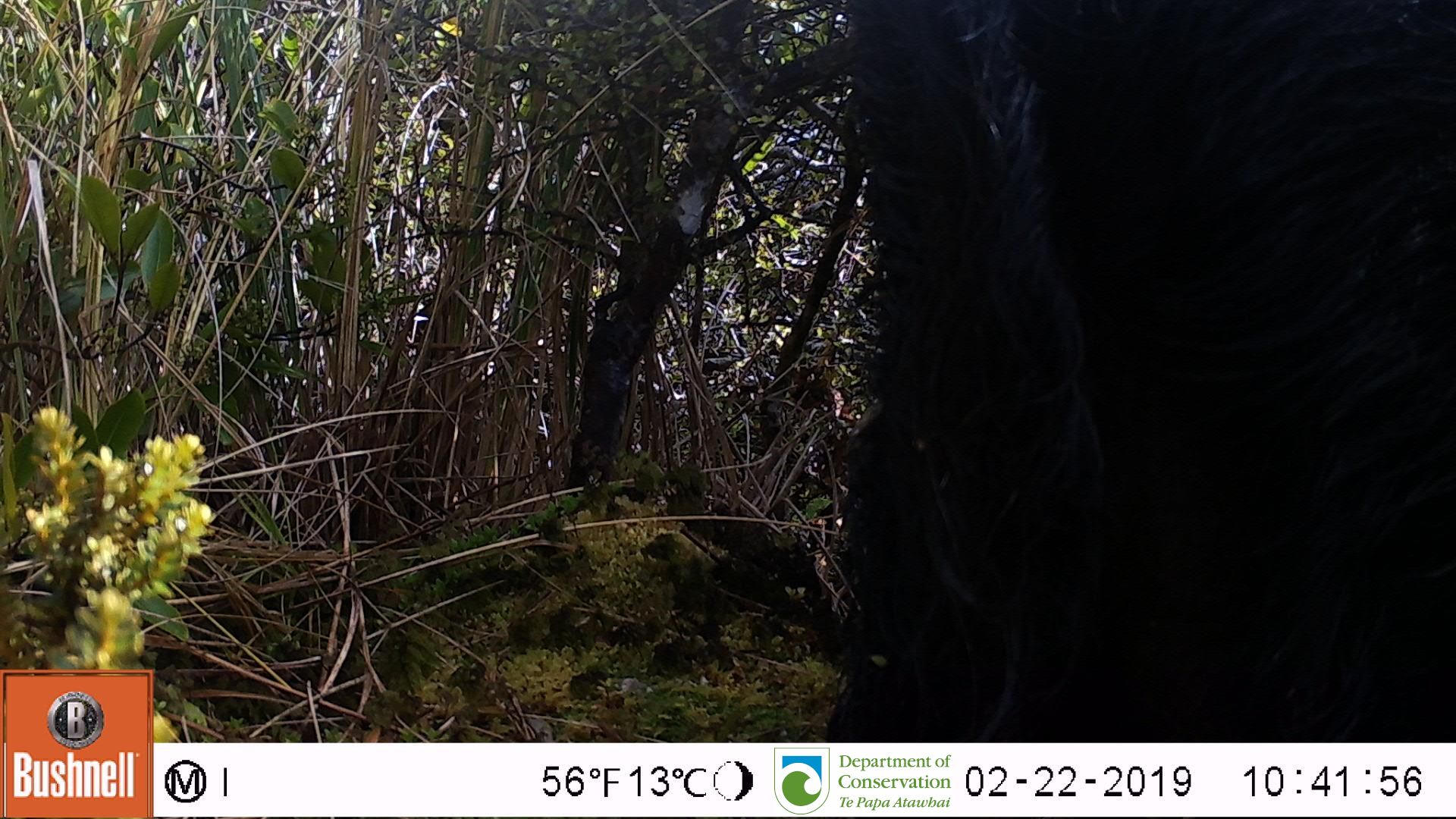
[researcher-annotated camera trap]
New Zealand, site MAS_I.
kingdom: Animalia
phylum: Chordata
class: Mammalia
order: Artiodactyla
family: Suidae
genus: Sus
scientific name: Sus scrofa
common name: pig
Pig (Sus scrofa).